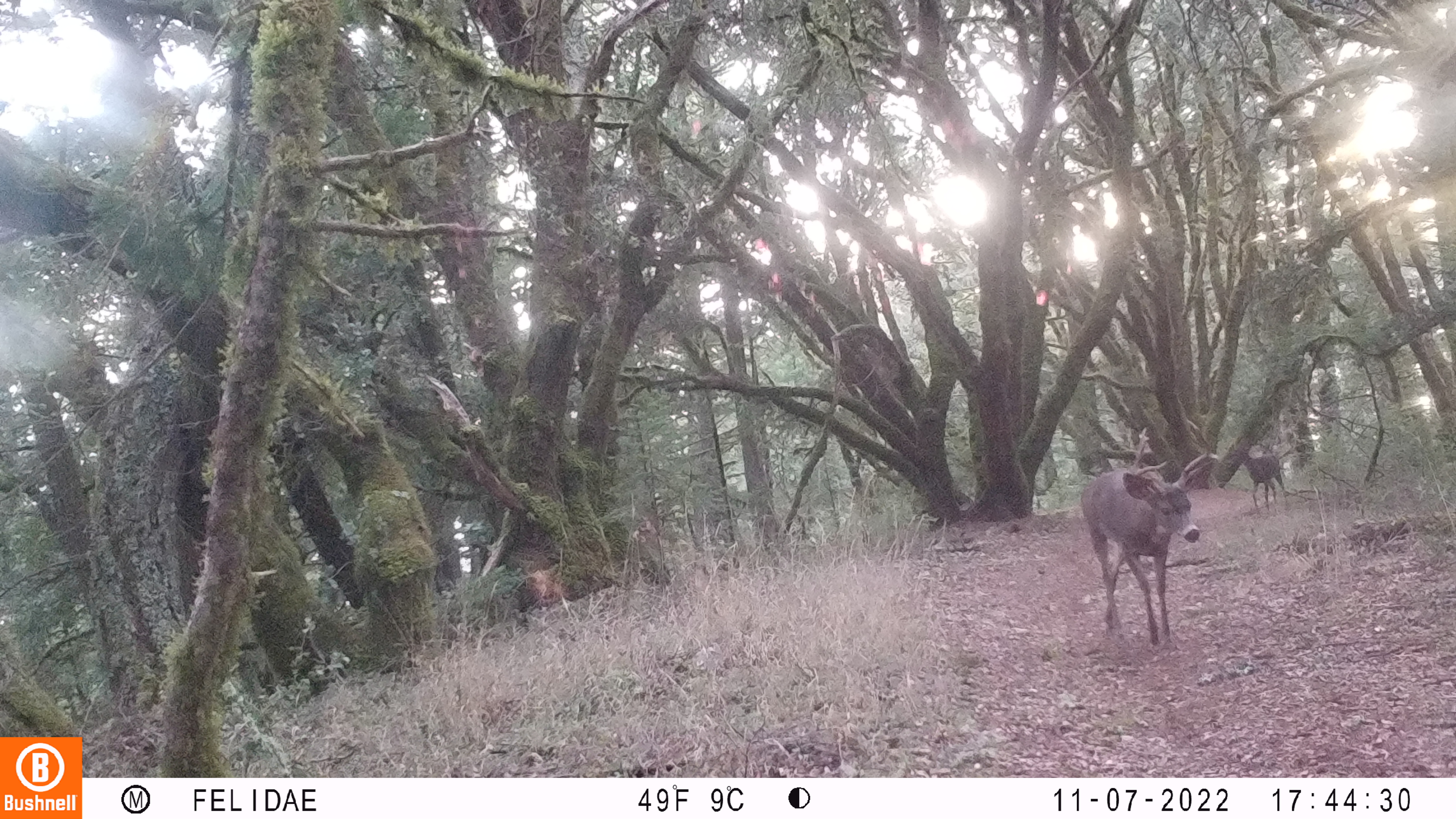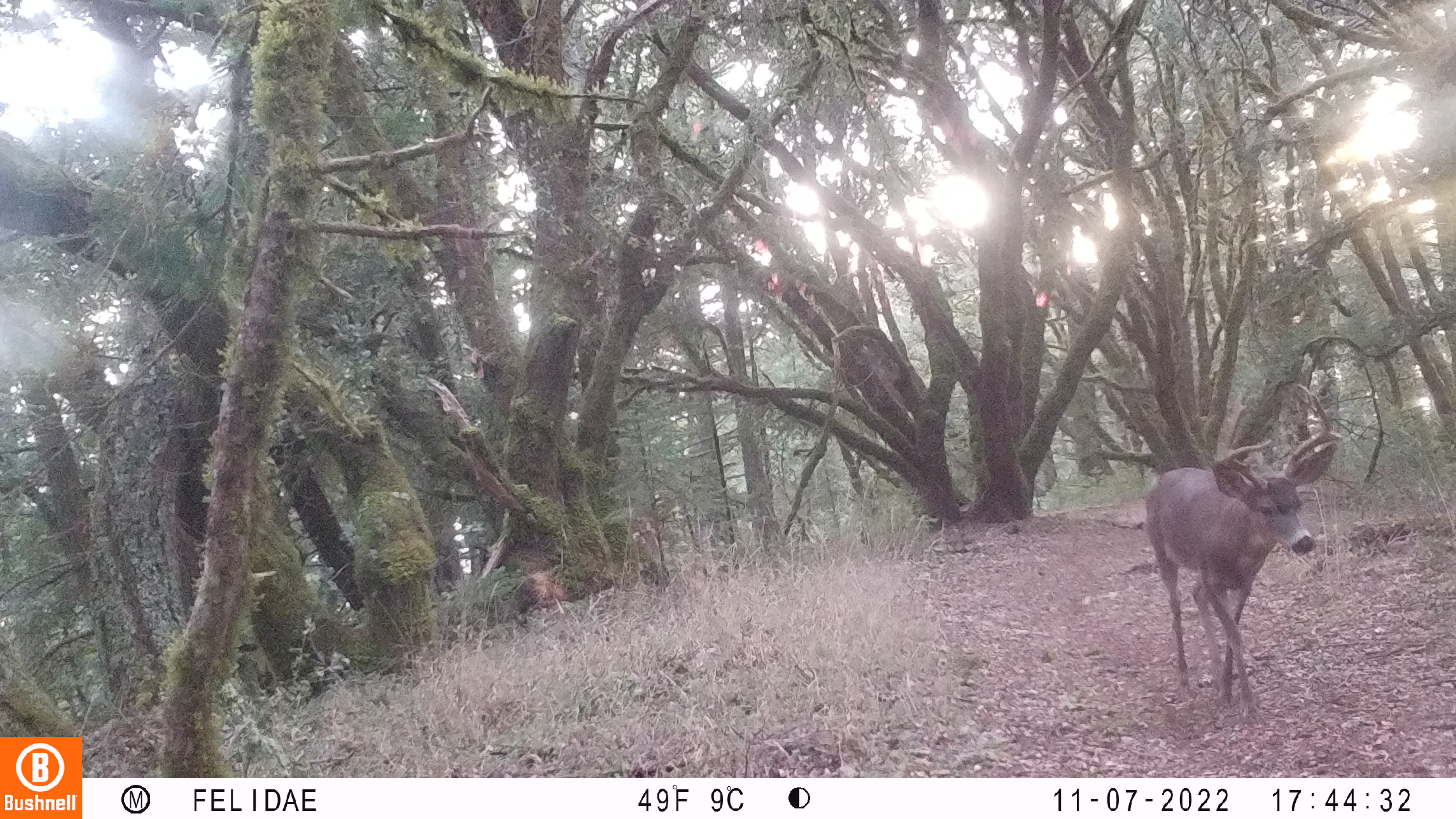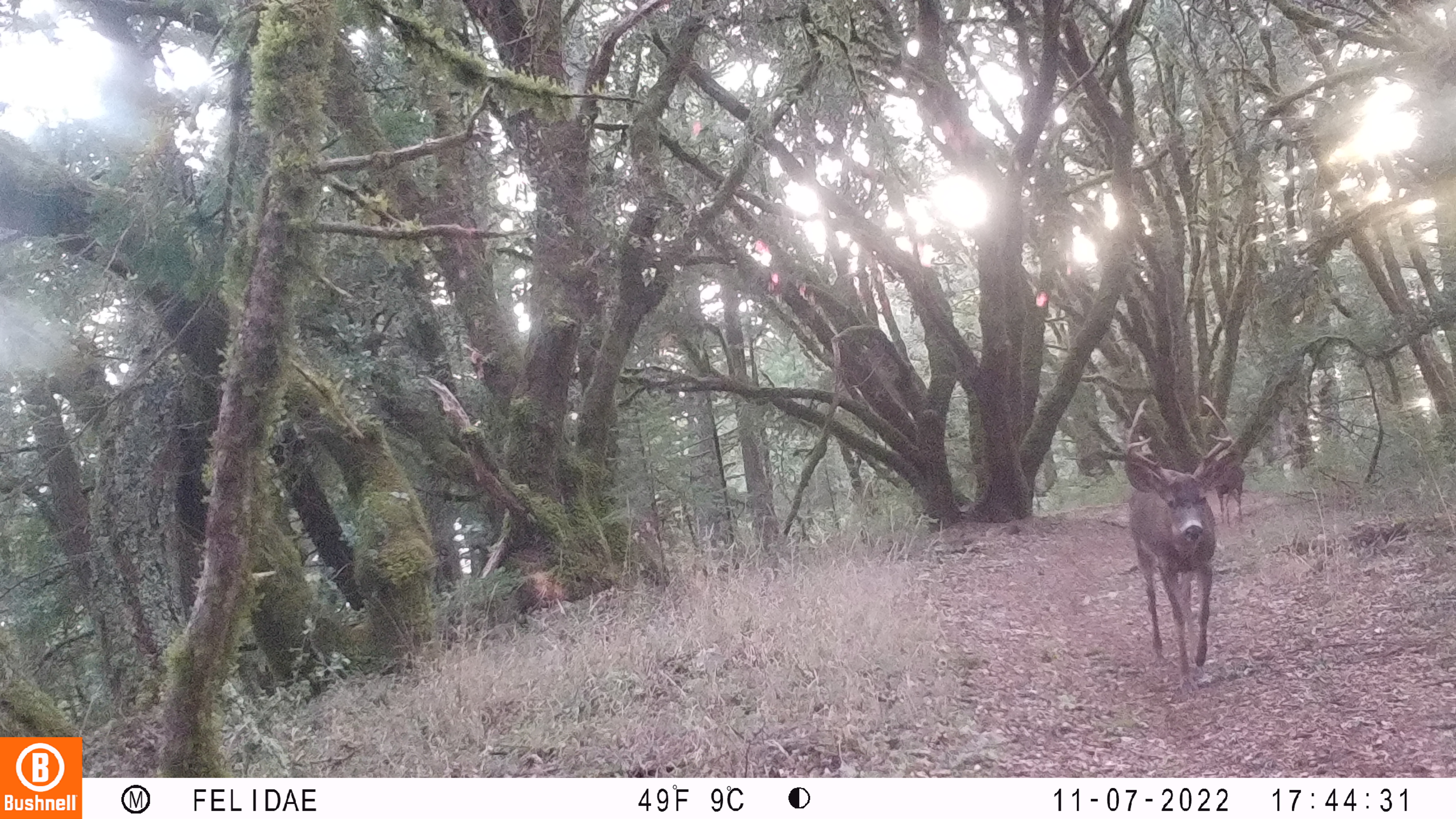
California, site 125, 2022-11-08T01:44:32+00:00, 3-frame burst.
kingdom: Animalia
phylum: Chordata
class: Mammalia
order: Artiodactyla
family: Cervidae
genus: Odocoileus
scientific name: Odocoileus hemionus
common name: mule deer